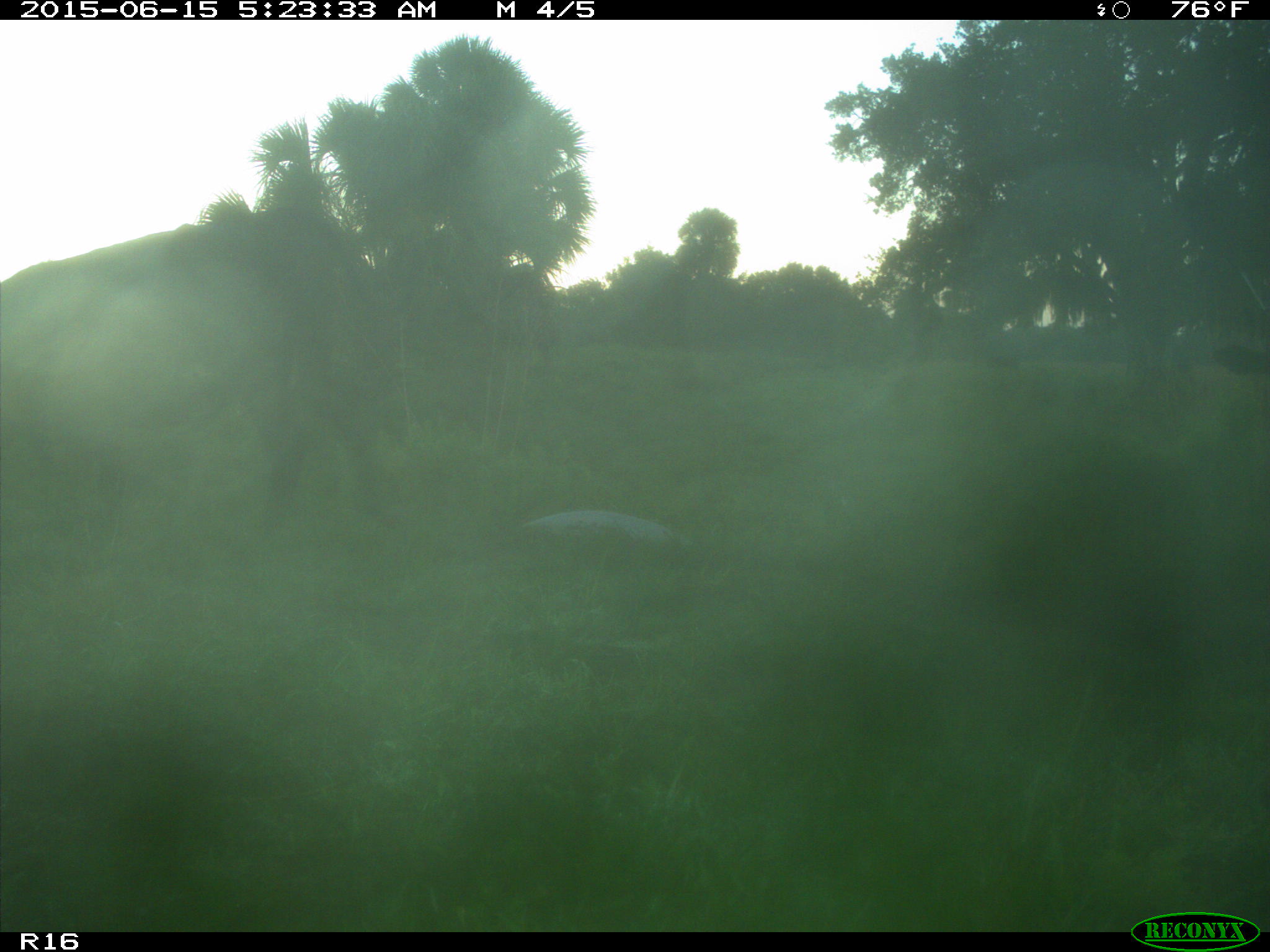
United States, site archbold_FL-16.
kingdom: Animalia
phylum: Chordata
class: Mammalia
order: Artiodactyla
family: Bovidae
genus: Bos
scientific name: Bos taurus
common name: domestic cow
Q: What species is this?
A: Bos taurus (domestic cow).